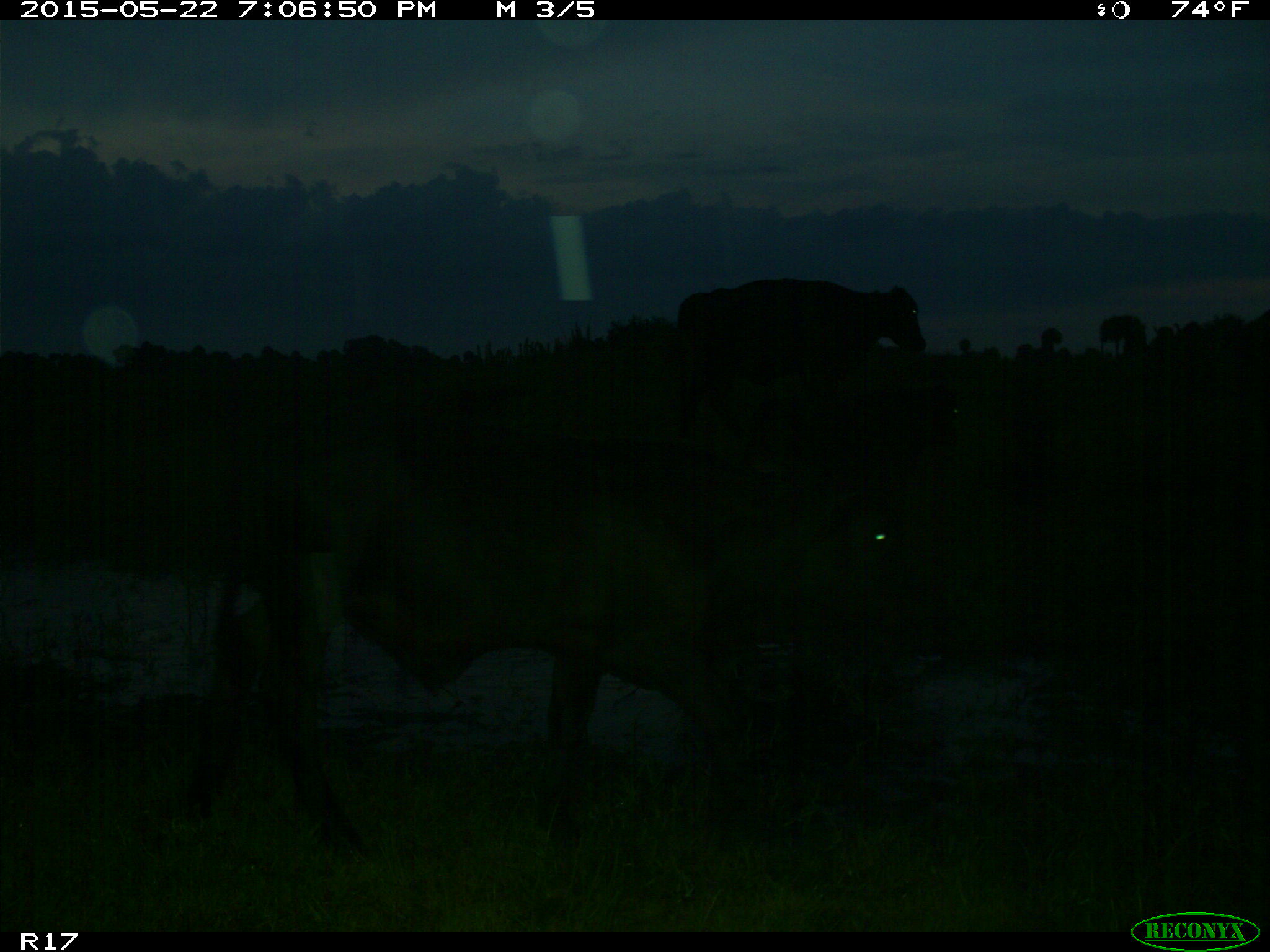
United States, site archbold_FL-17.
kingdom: Animalia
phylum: Chordata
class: Mammalia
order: Artiodactyla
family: Bovidae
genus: Bos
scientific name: Bos taurus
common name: domestic cow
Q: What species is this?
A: Bos taurus (domestic cow).